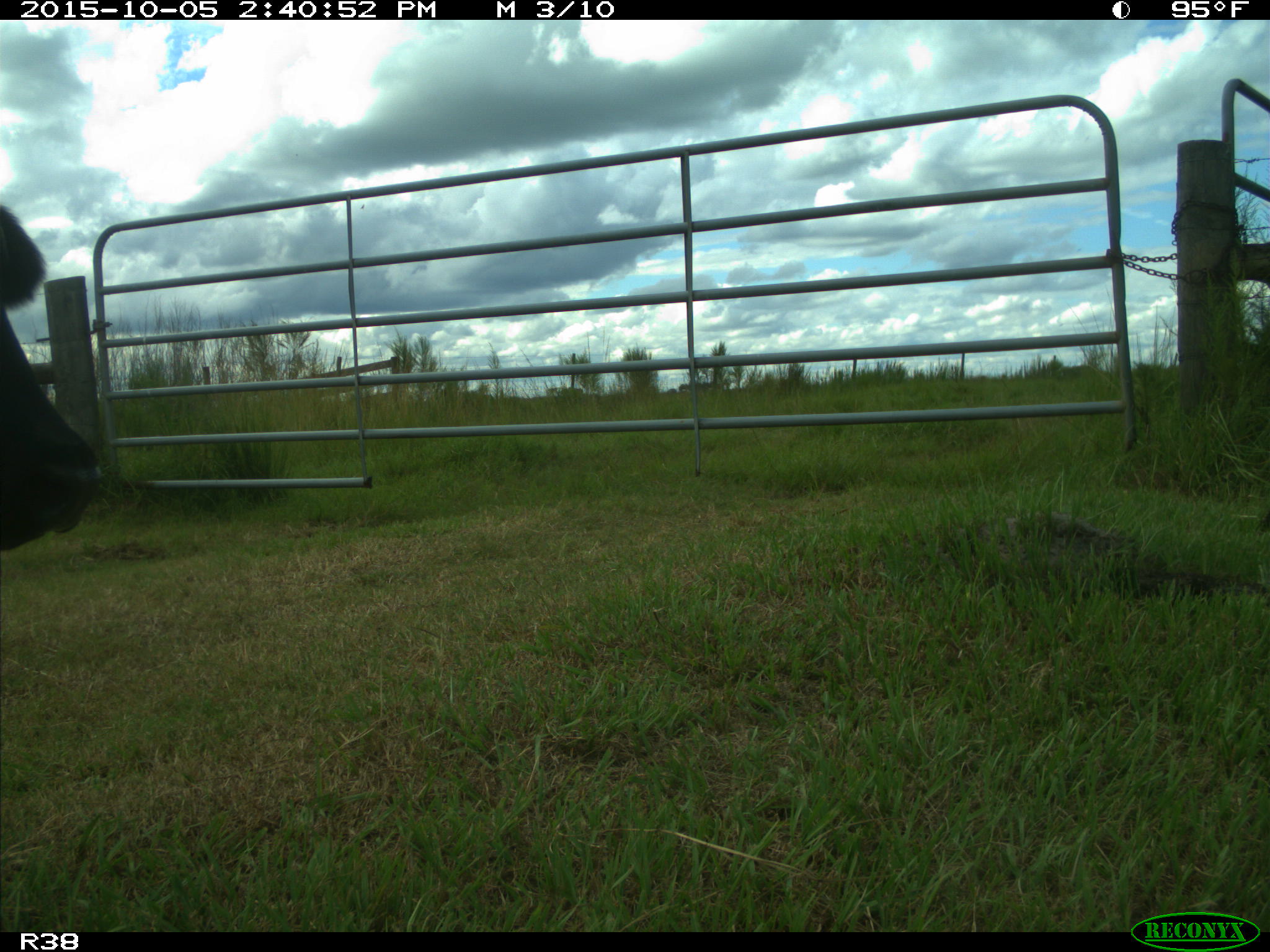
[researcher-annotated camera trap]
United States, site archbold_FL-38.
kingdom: Animalia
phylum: Chordata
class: Mammalia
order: Artiodactyla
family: Bovidae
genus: Bos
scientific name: Bos taurus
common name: domestic cow